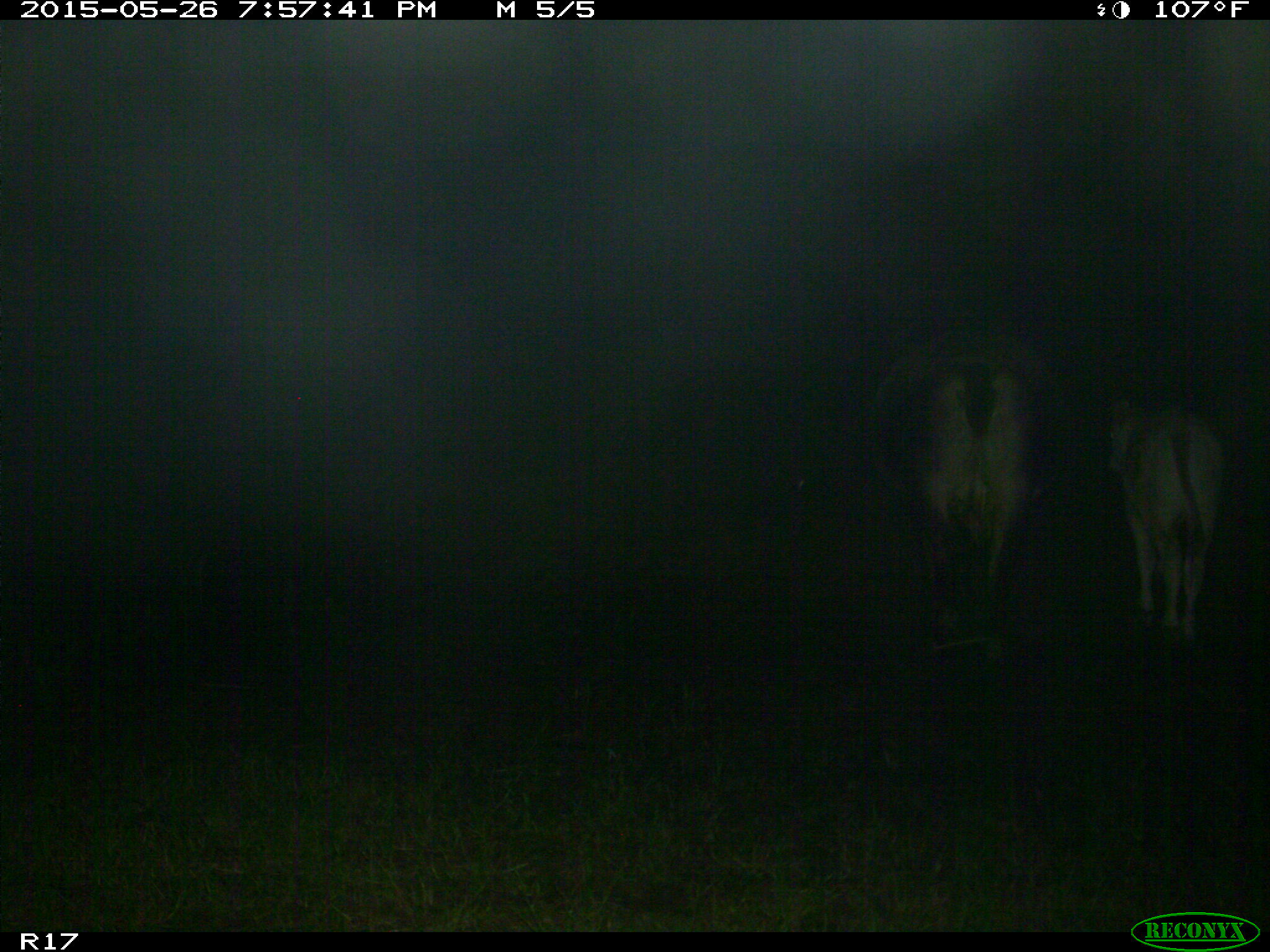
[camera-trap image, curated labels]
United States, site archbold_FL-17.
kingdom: Animalia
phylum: Chordata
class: Mammalia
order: Artiodactyla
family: Bovidae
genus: Bos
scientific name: Bos taurus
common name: domestic cow